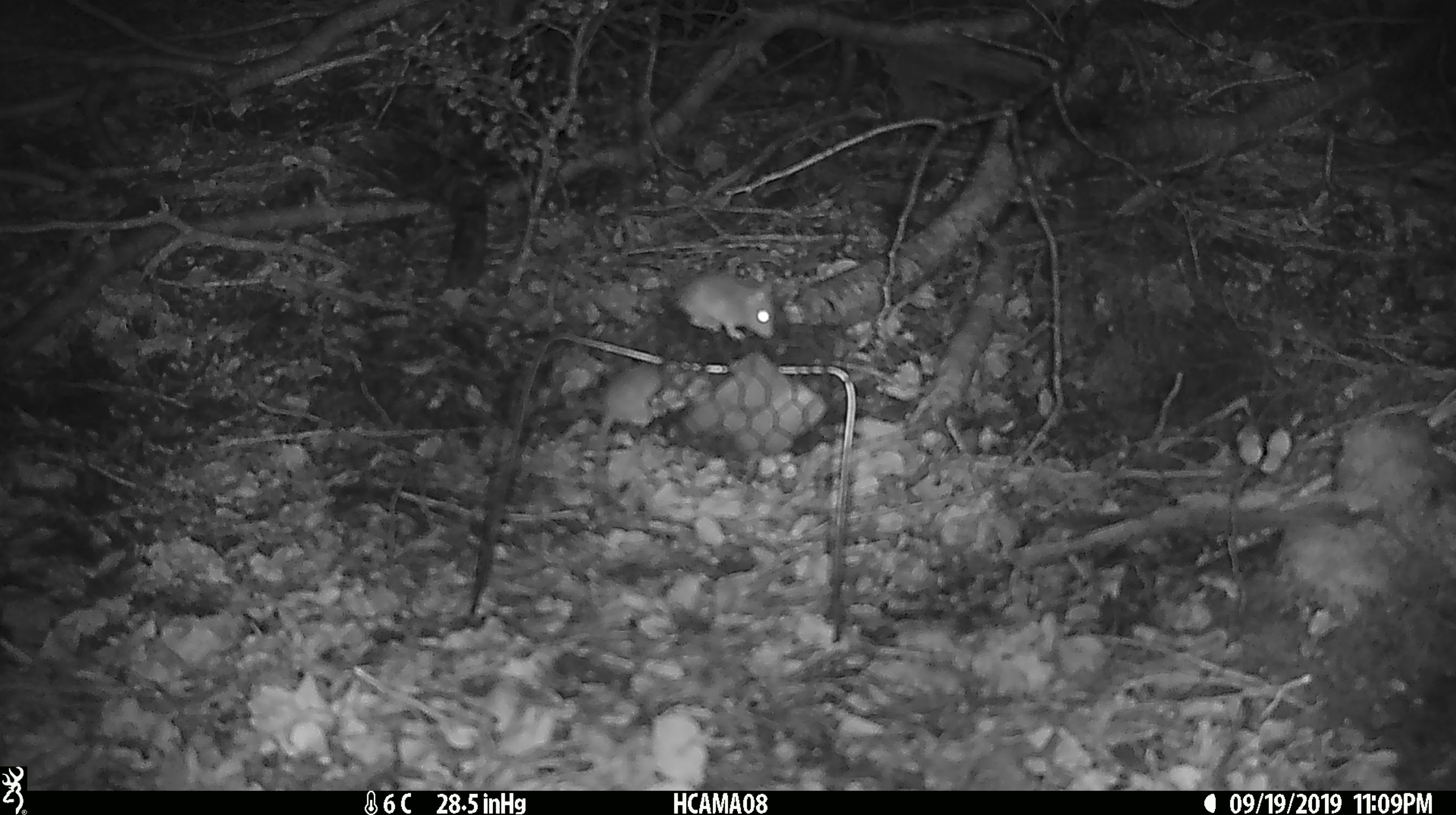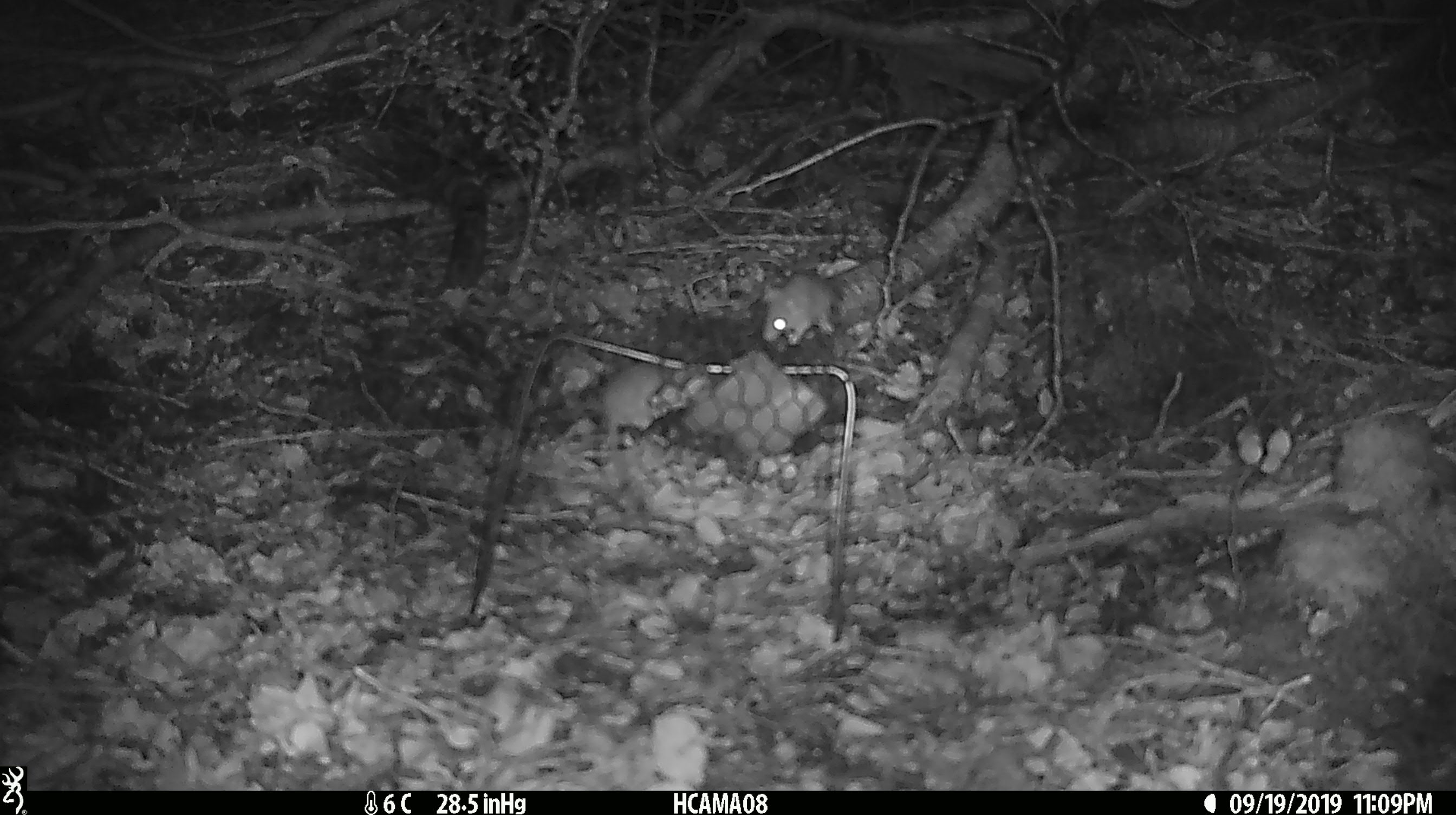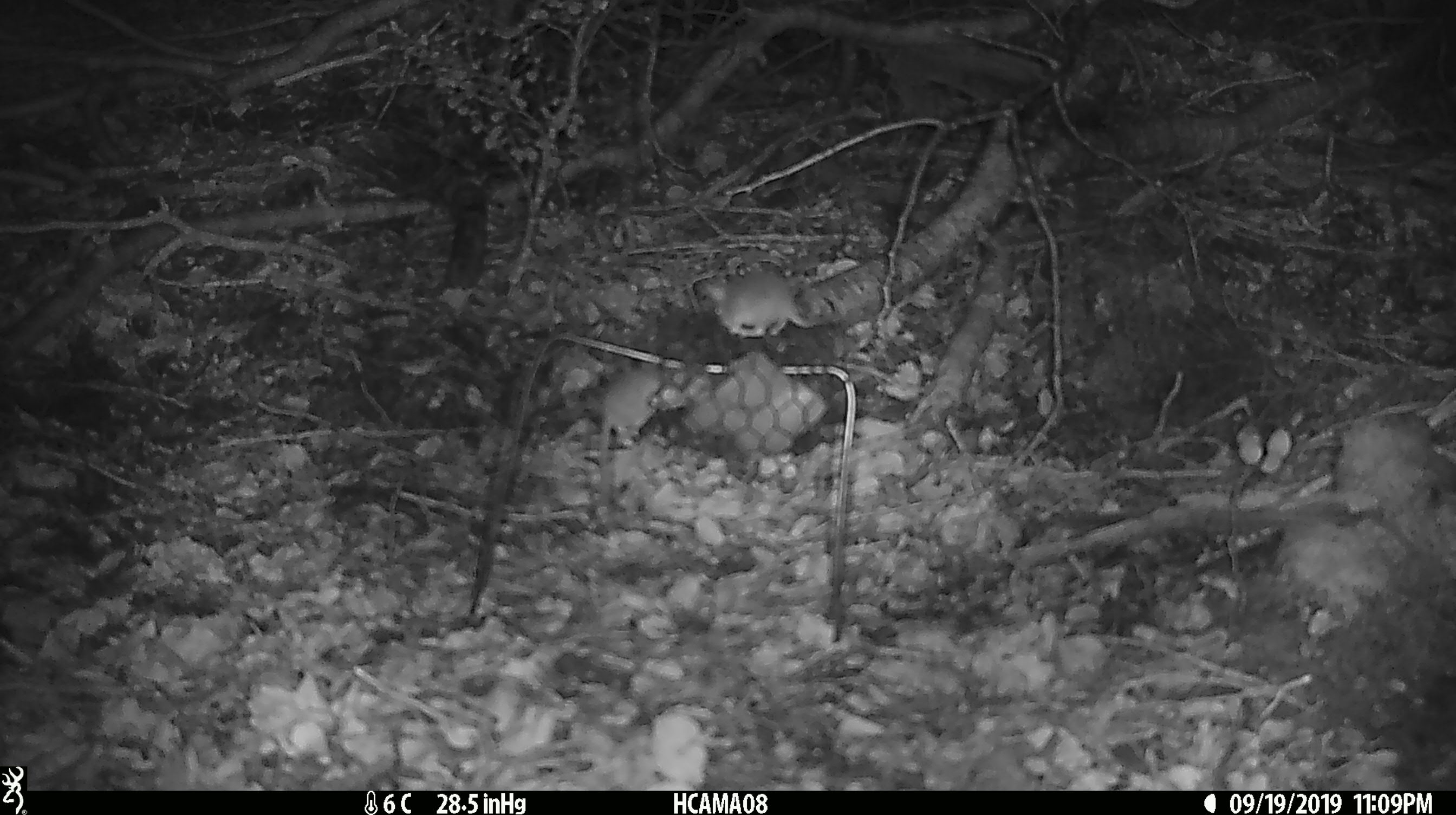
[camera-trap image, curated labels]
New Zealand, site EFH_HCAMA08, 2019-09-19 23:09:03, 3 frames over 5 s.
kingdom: Animalia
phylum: Chordata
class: Mammalia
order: Rodentia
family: Muridae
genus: Mus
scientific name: Mus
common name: mouse